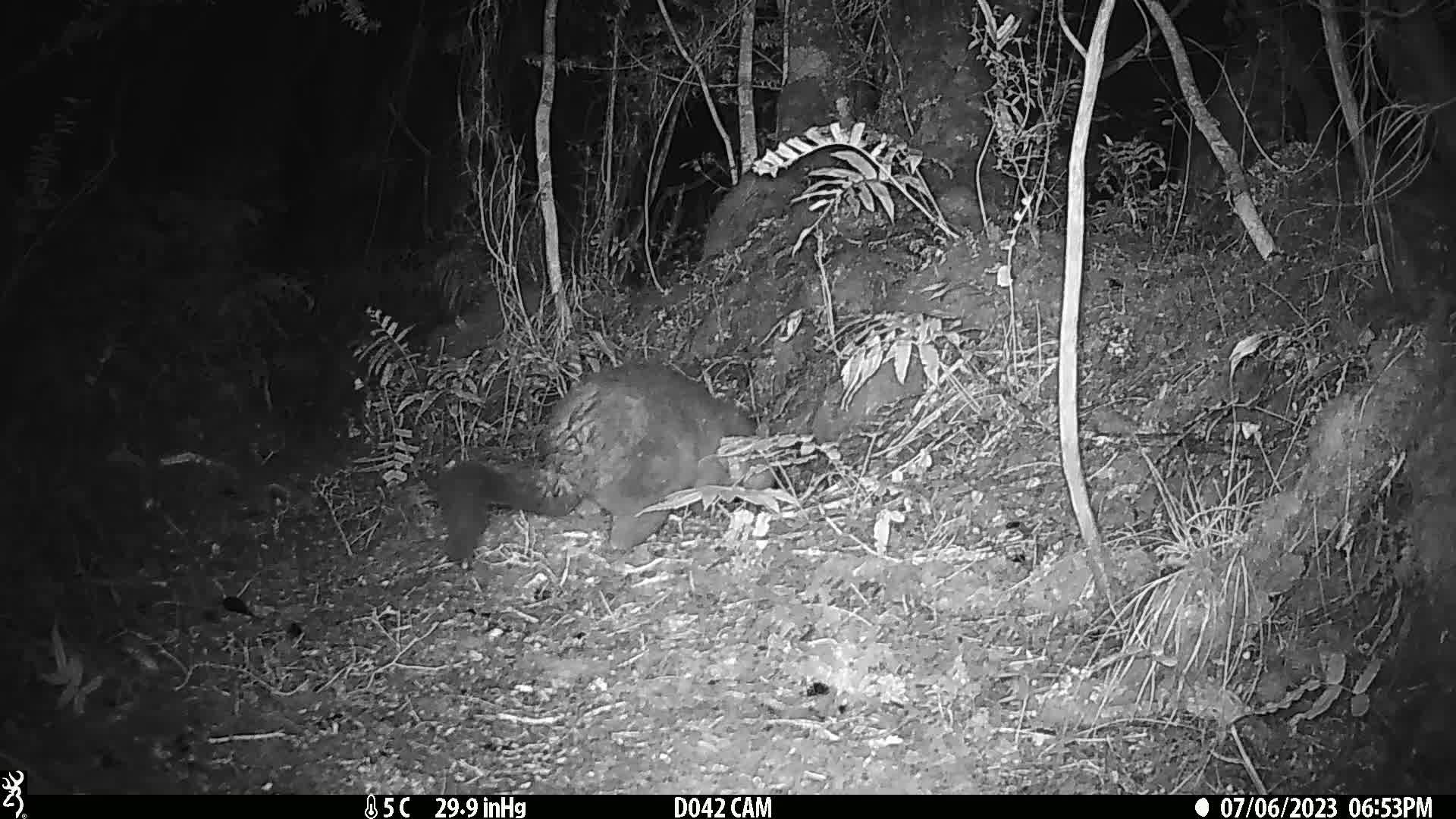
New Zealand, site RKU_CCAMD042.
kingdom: Animalia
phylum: Chordata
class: Mammalia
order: Diprotodontia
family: Phalangeridae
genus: Trichosurus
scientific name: Trichosurus vulpecula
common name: common brushtail possum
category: possum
Possum (common brushtail possum) (Trichosurus vulpecula).